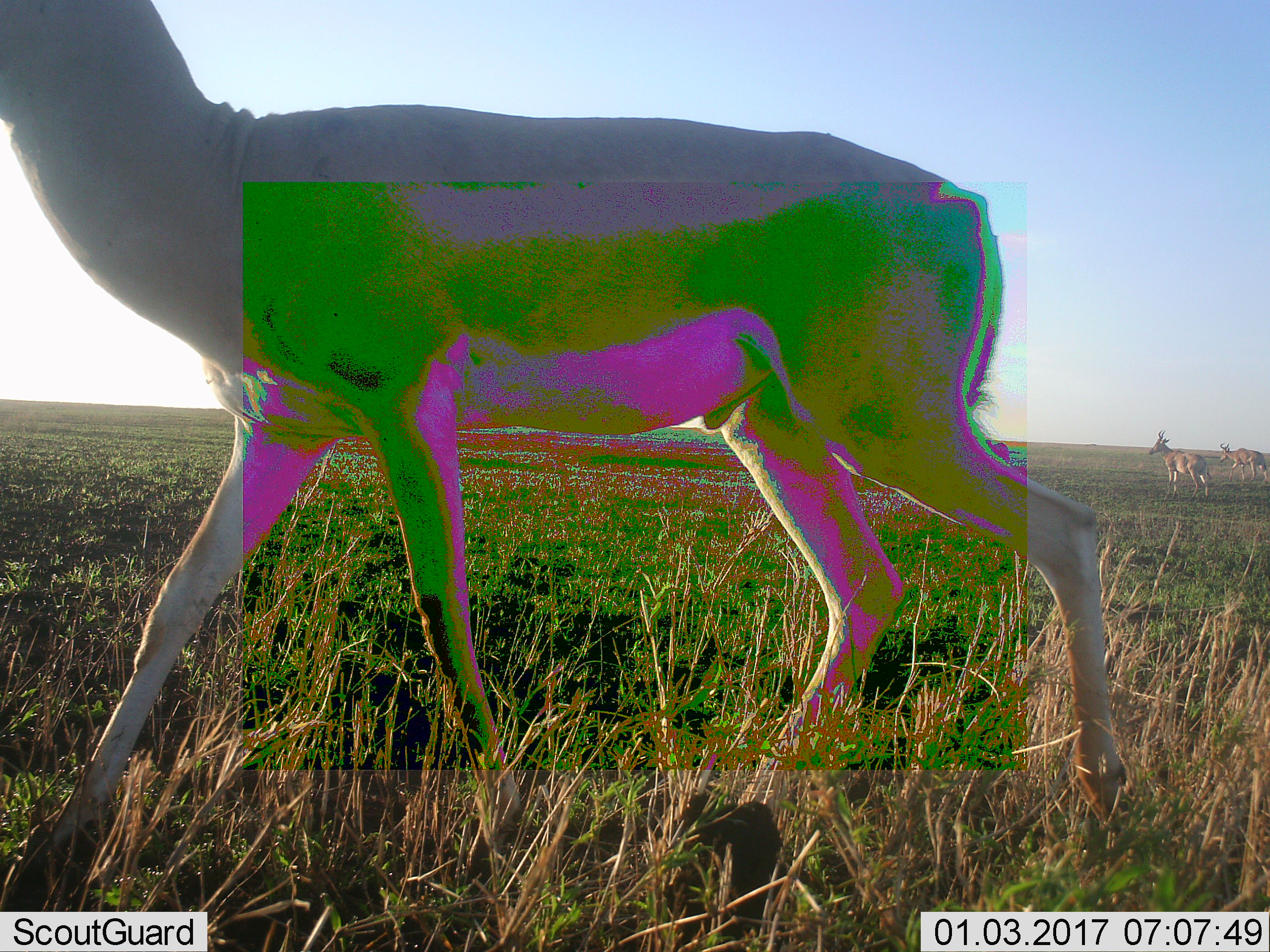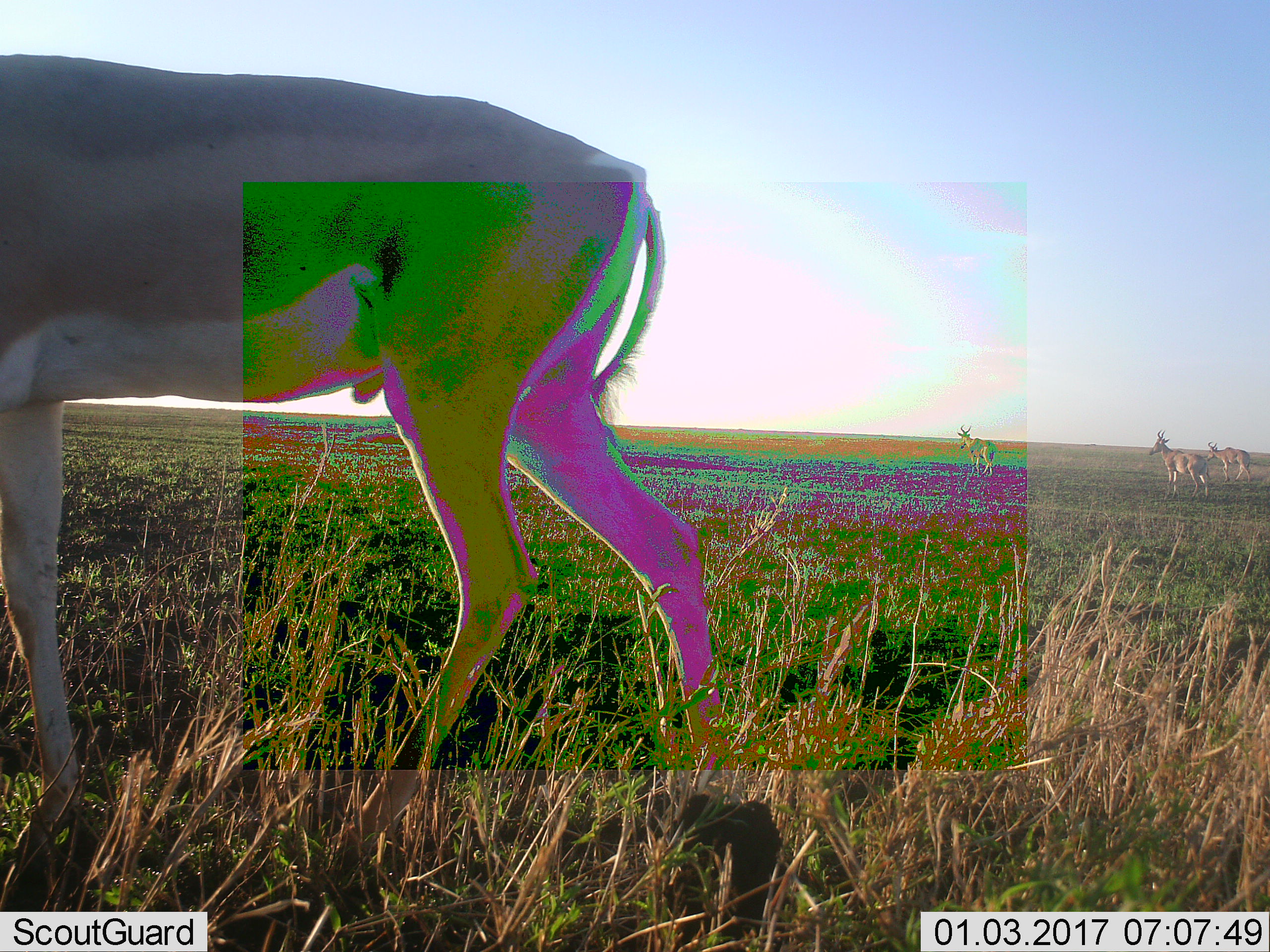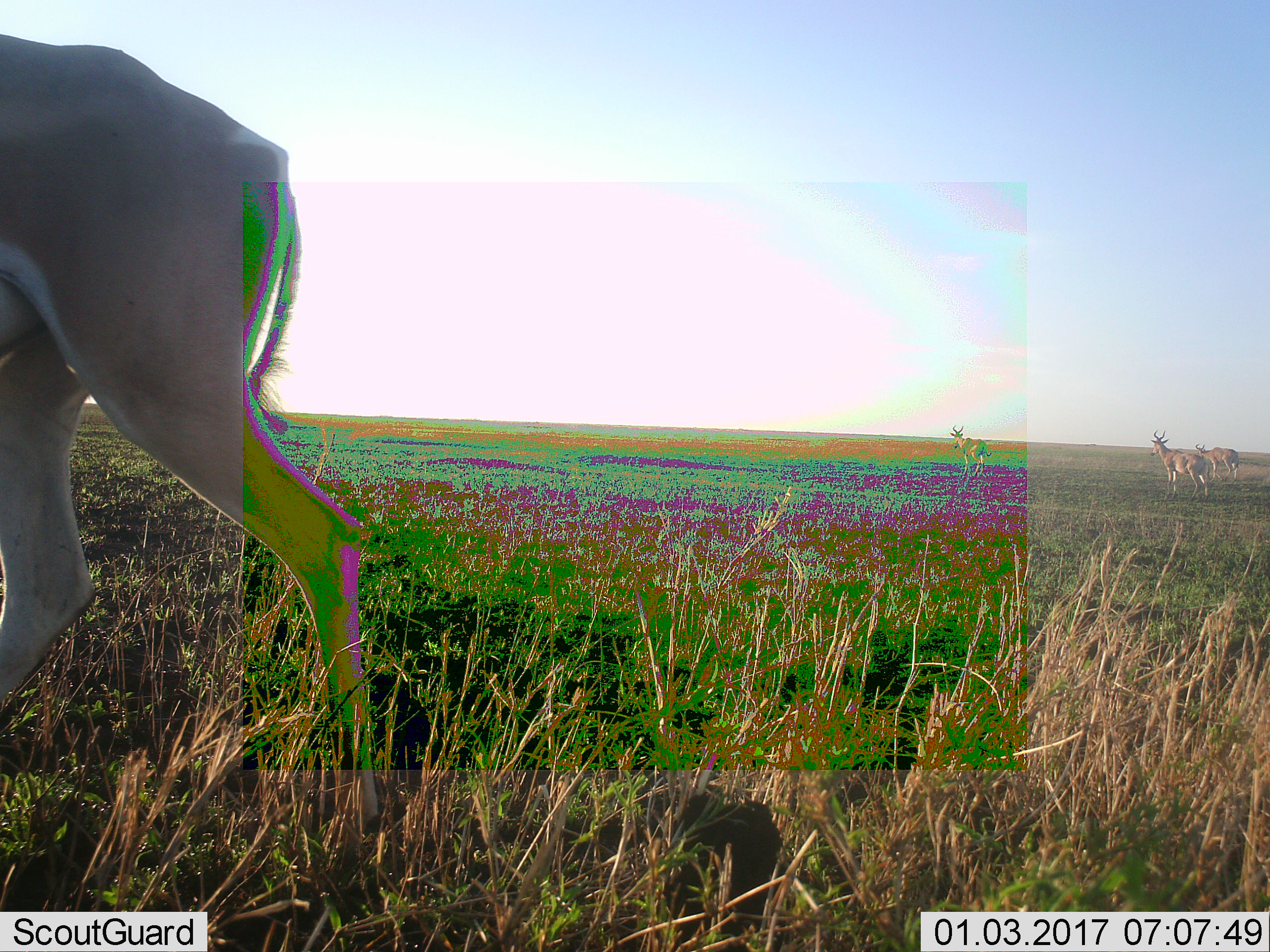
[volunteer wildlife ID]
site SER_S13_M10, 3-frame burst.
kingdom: Animalia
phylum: Chordata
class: Mammalia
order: Artiodactyla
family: Bovidae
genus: Nanger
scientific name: Nanger granti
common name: grant's gazelle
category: gazellegrants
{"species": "gazellegrants (grant's gazelle) (Nanger granti)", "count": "1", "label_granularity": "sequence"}